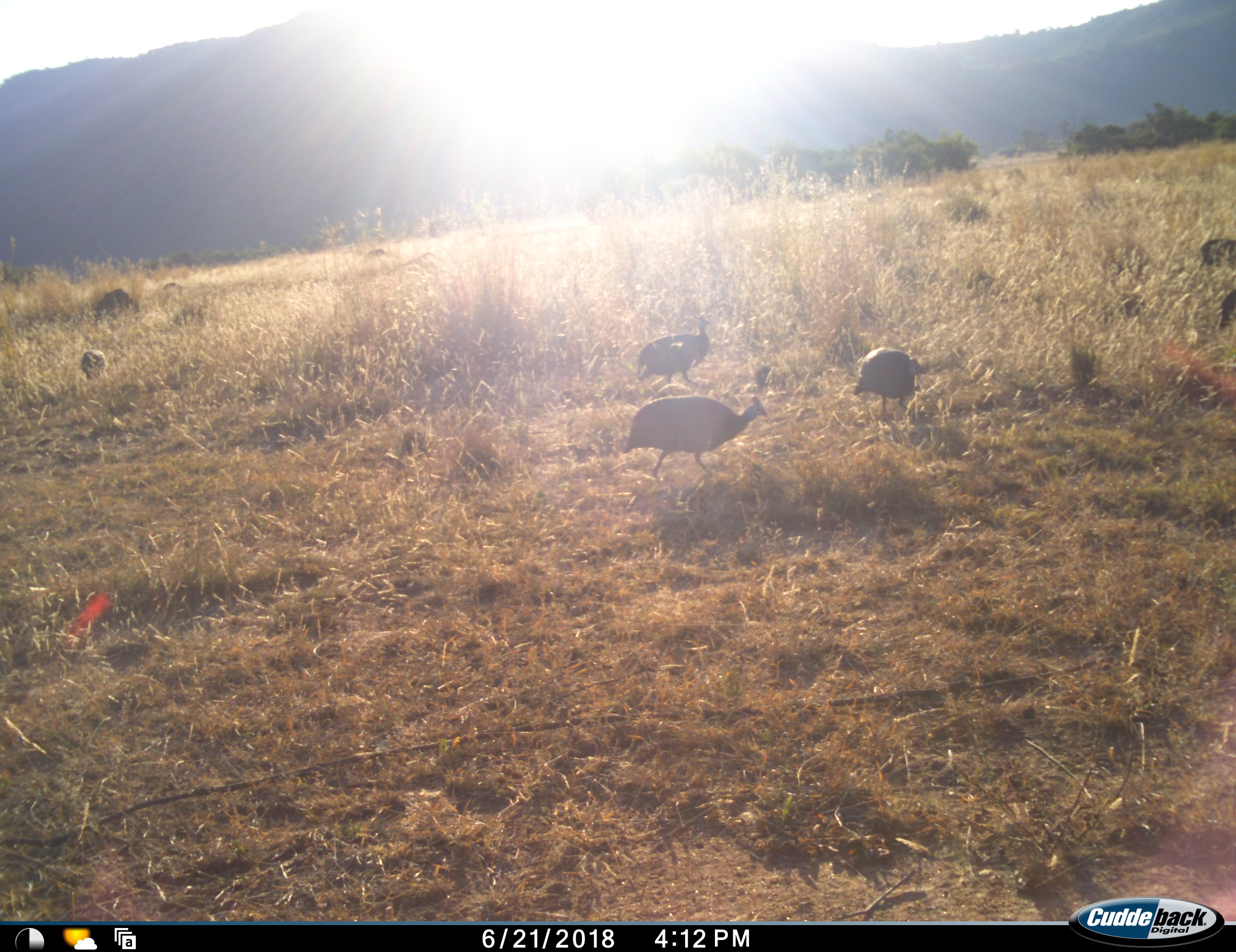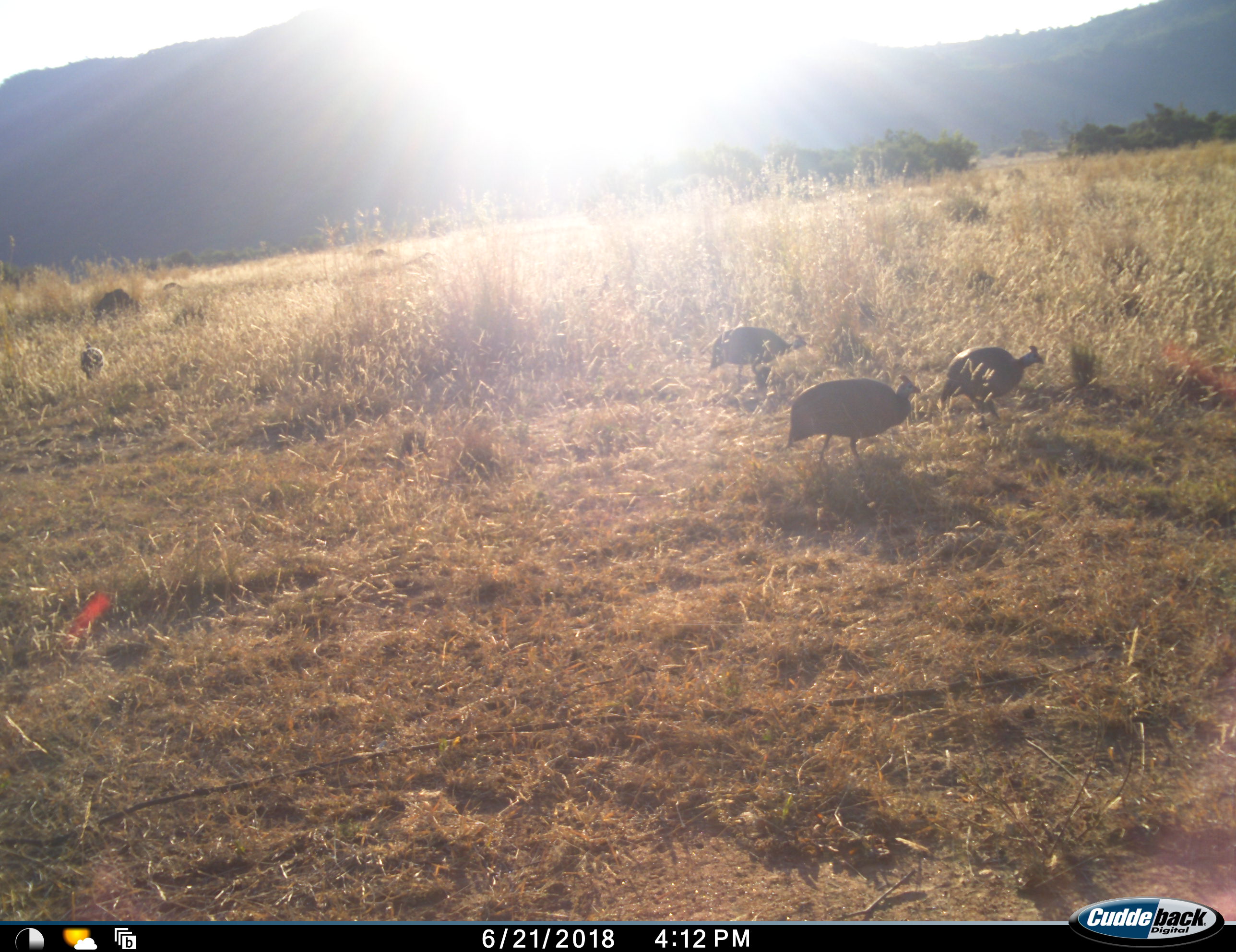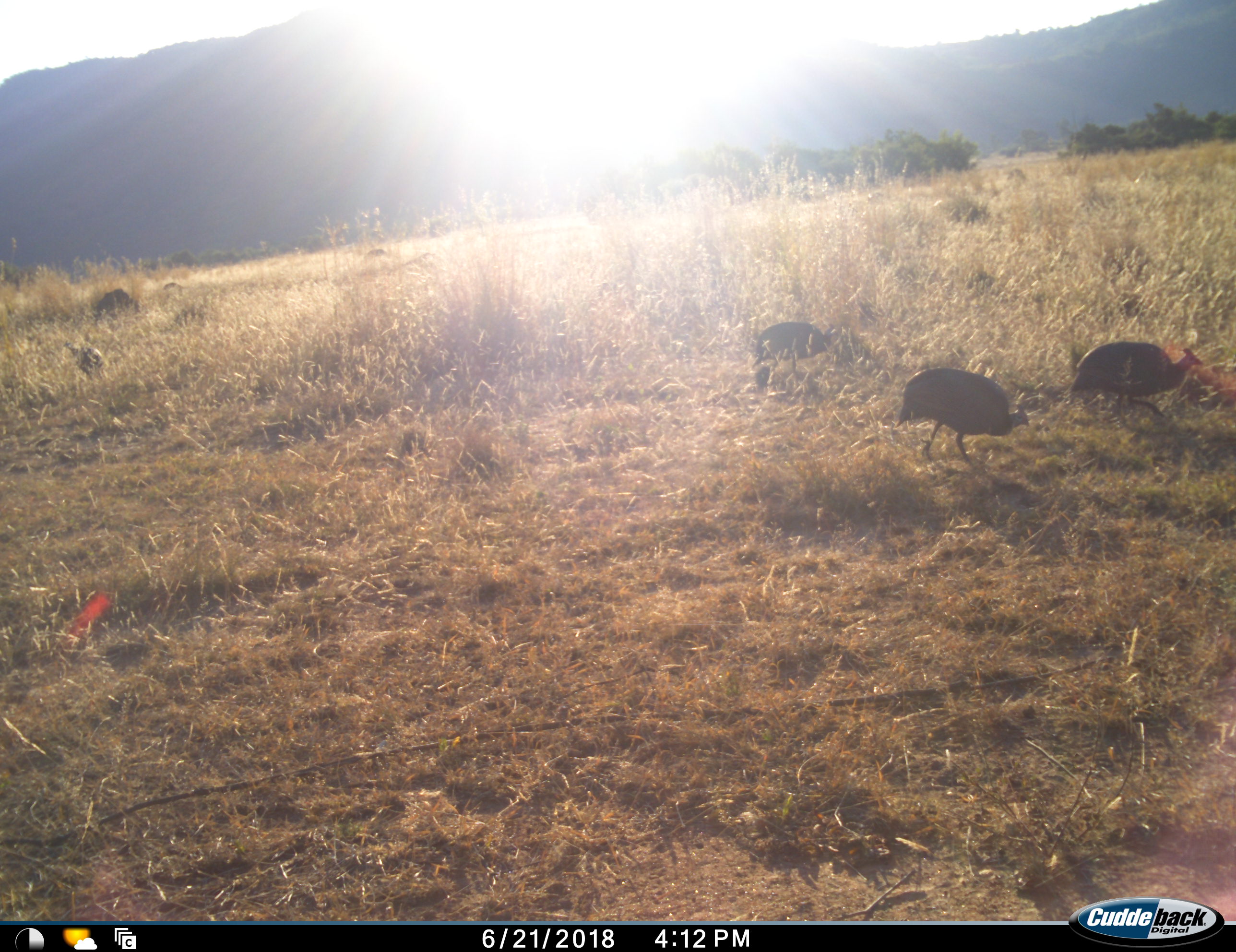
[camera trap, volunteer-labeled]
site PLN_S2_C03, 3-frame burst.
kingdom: Animalia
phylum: Chordata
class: Aves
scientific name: Aves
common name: bird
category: birdother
Birdother (bird) (Aves), count 6. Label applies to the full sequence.